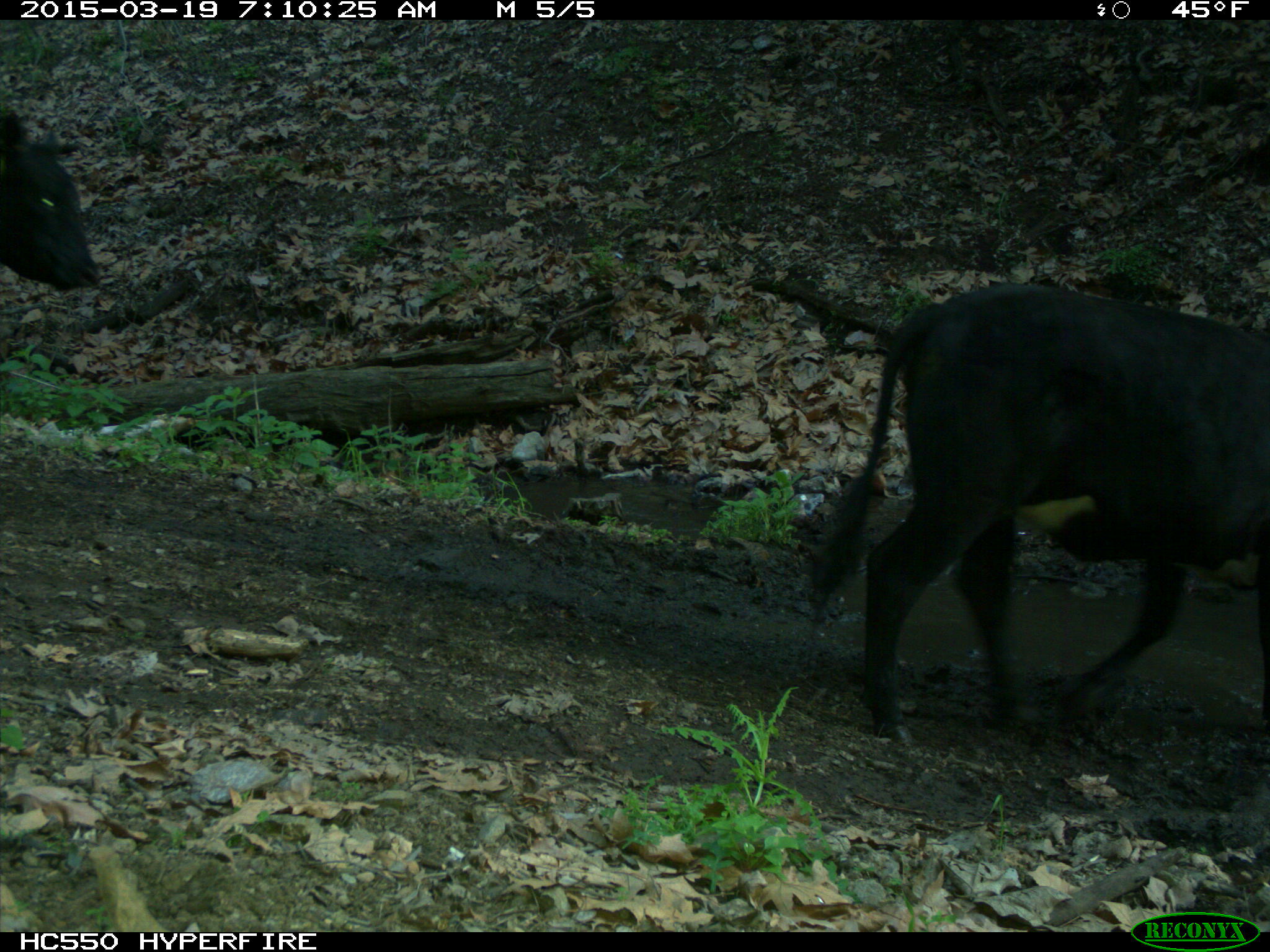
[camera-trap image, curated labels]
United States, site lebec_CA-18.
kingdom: Animalia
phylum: Chordata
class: Mammalia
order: Artiodactyla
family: Bovidae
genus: Bos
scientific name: Bos taurus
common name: domestic cow